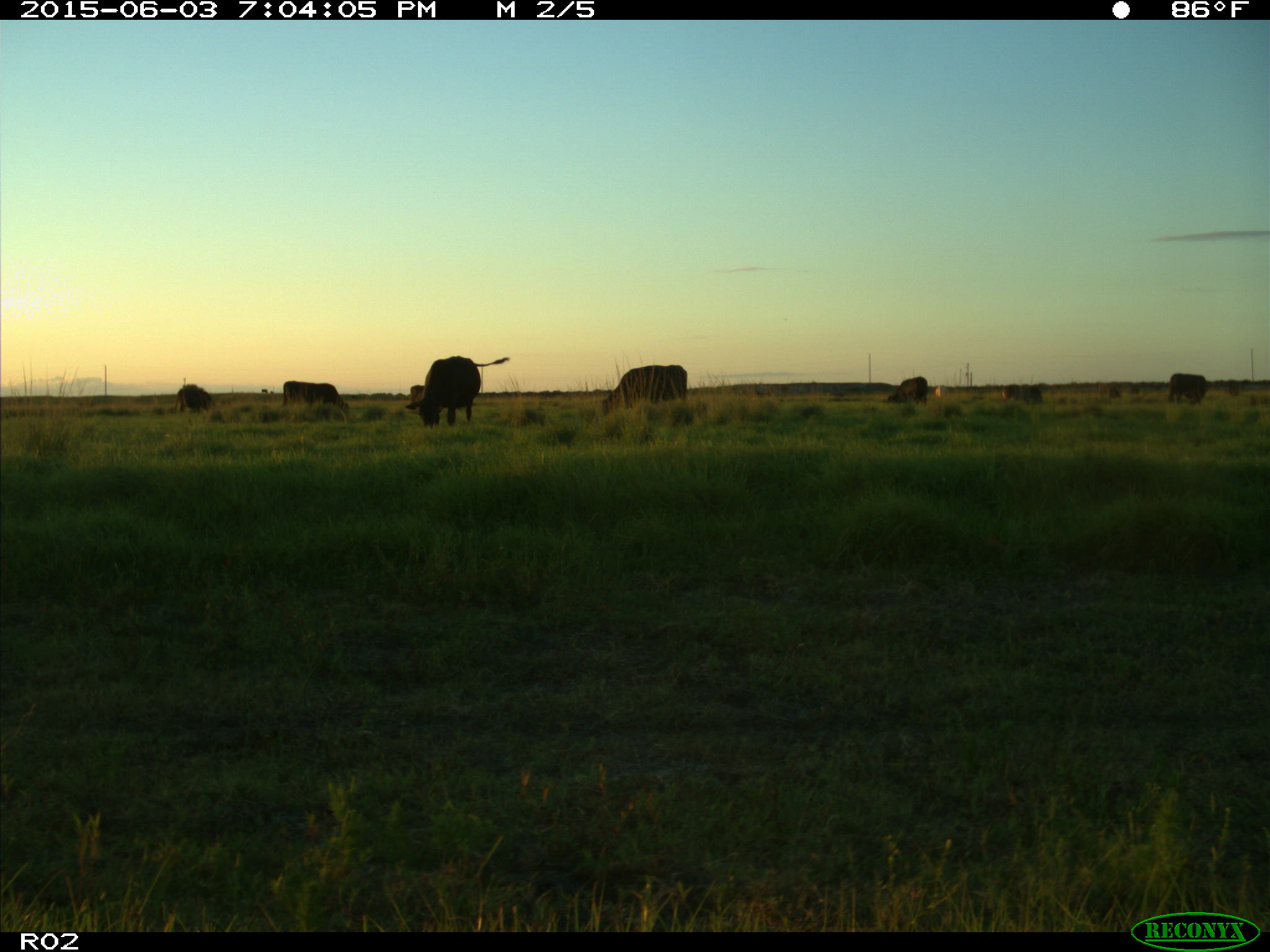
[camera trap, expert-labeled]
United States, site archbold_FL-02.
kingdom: Animalia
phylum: Chordata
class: Mammalia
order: Artiodactyla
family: Bovidae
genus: Bos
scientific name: Bos taurus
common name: domestic cow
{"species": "Bos taurus (domestic cow)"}